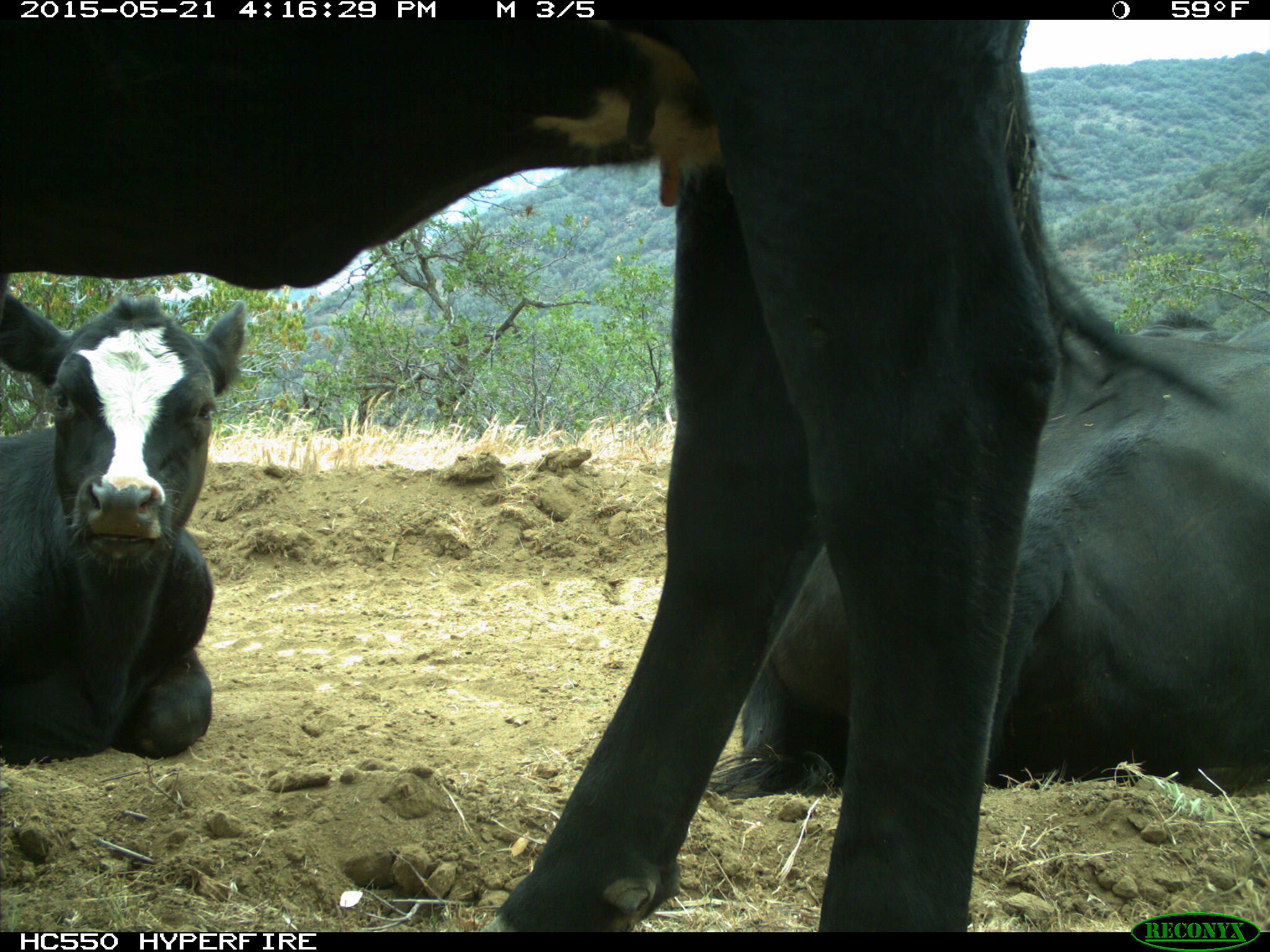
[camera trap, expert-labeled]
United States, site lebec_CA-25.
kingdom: Animalia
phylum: Chordata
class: Mammalia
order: Artiodactyla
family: Bovidae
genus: Bos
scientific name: Bos taurus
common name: domestic cow